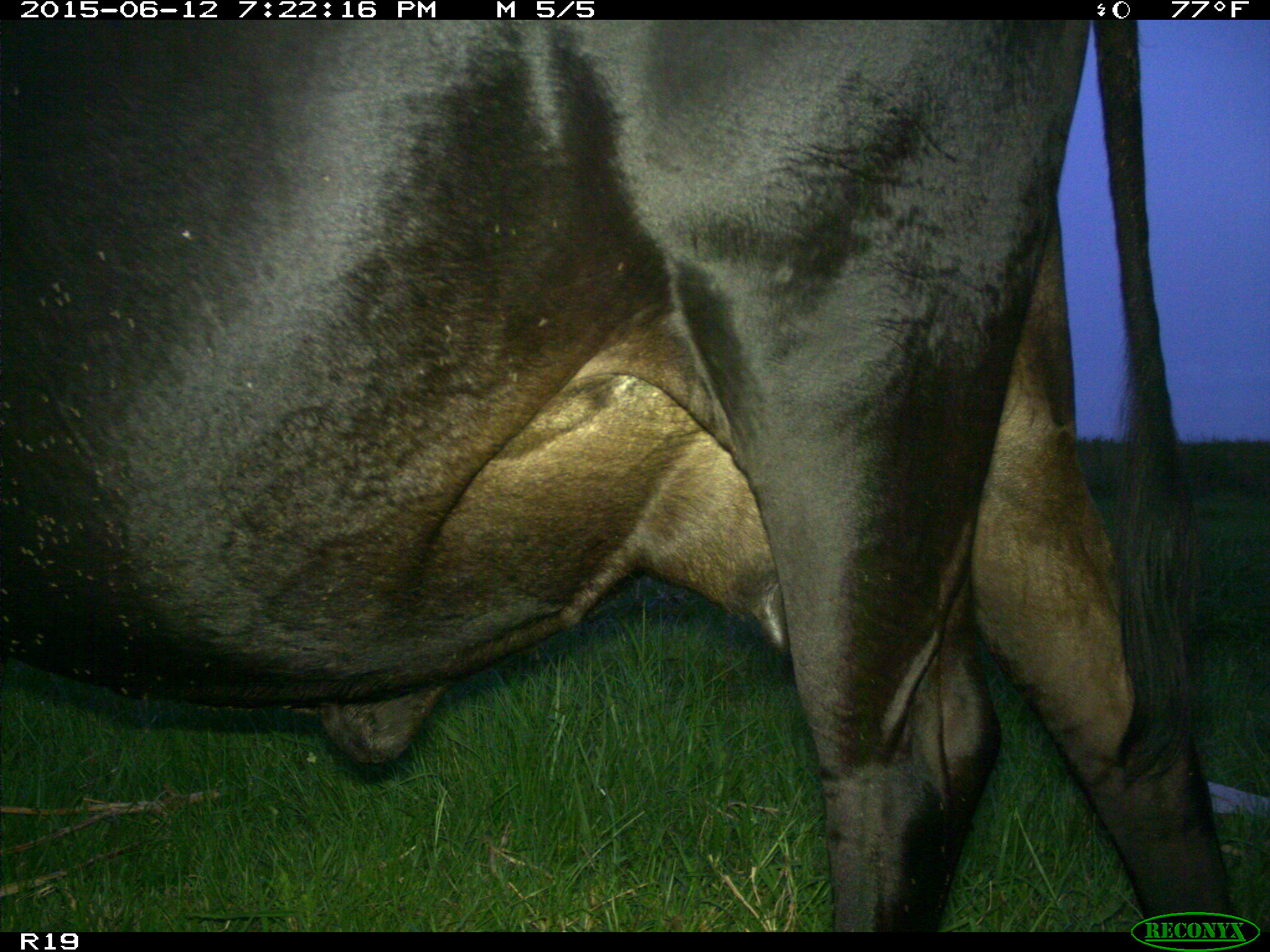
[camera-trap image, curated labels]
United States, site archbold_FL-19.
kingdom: Animalia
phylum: Chordata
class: Mammalia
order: Artiodactyla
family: Bovidae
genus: Bos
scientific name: Bos taurus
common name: domestic cow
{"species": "Bos taurus (domestic cow)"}